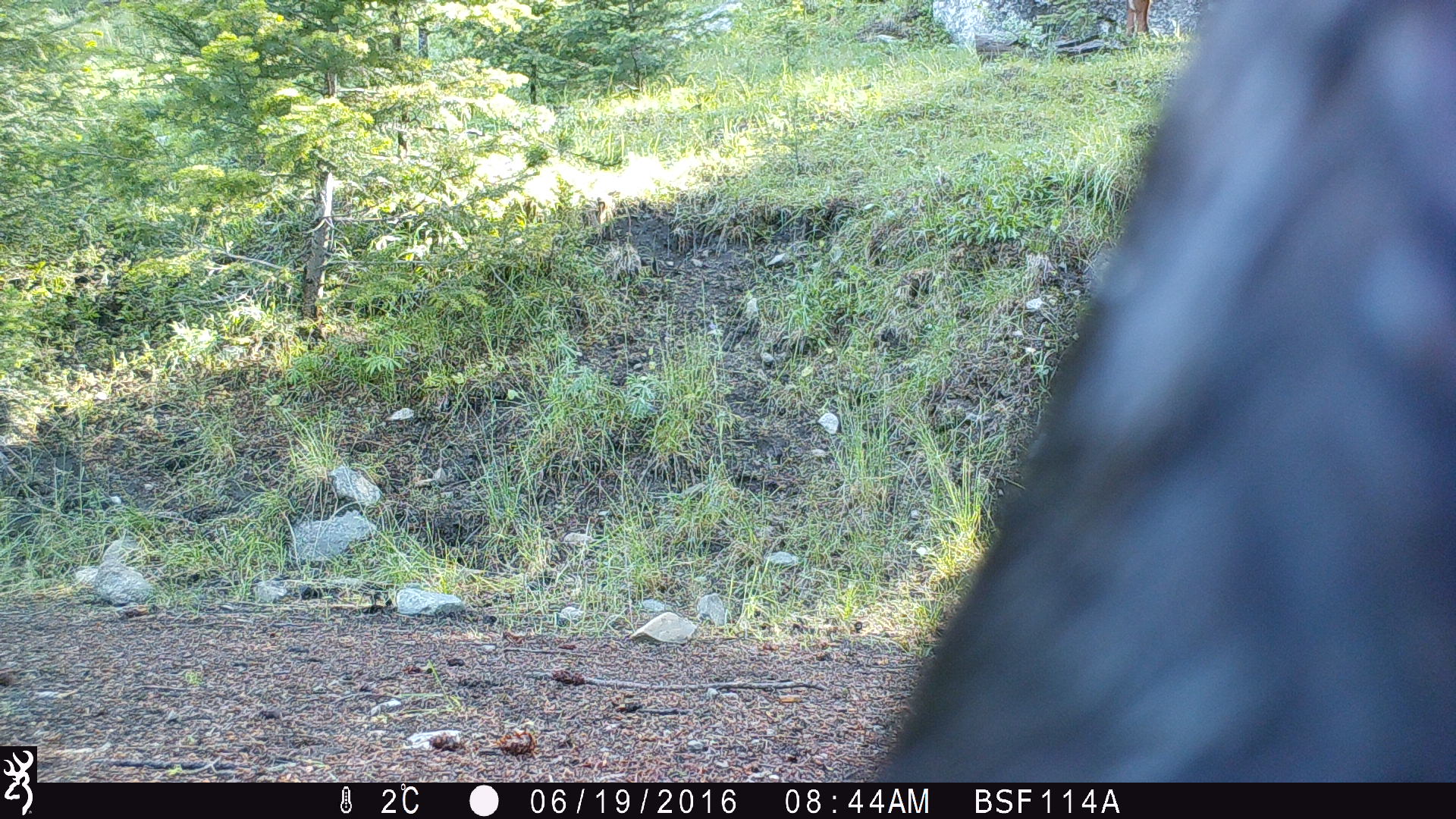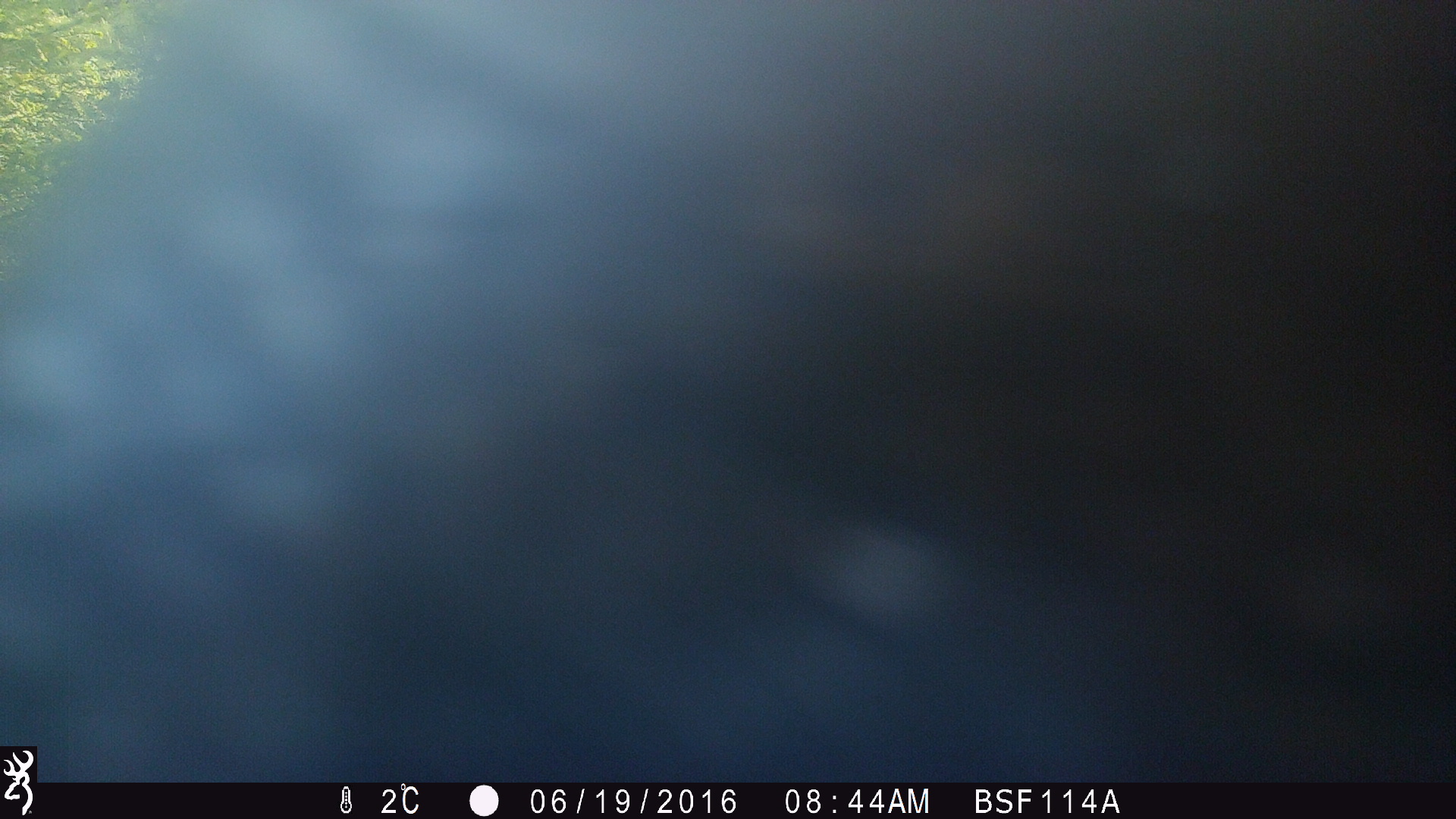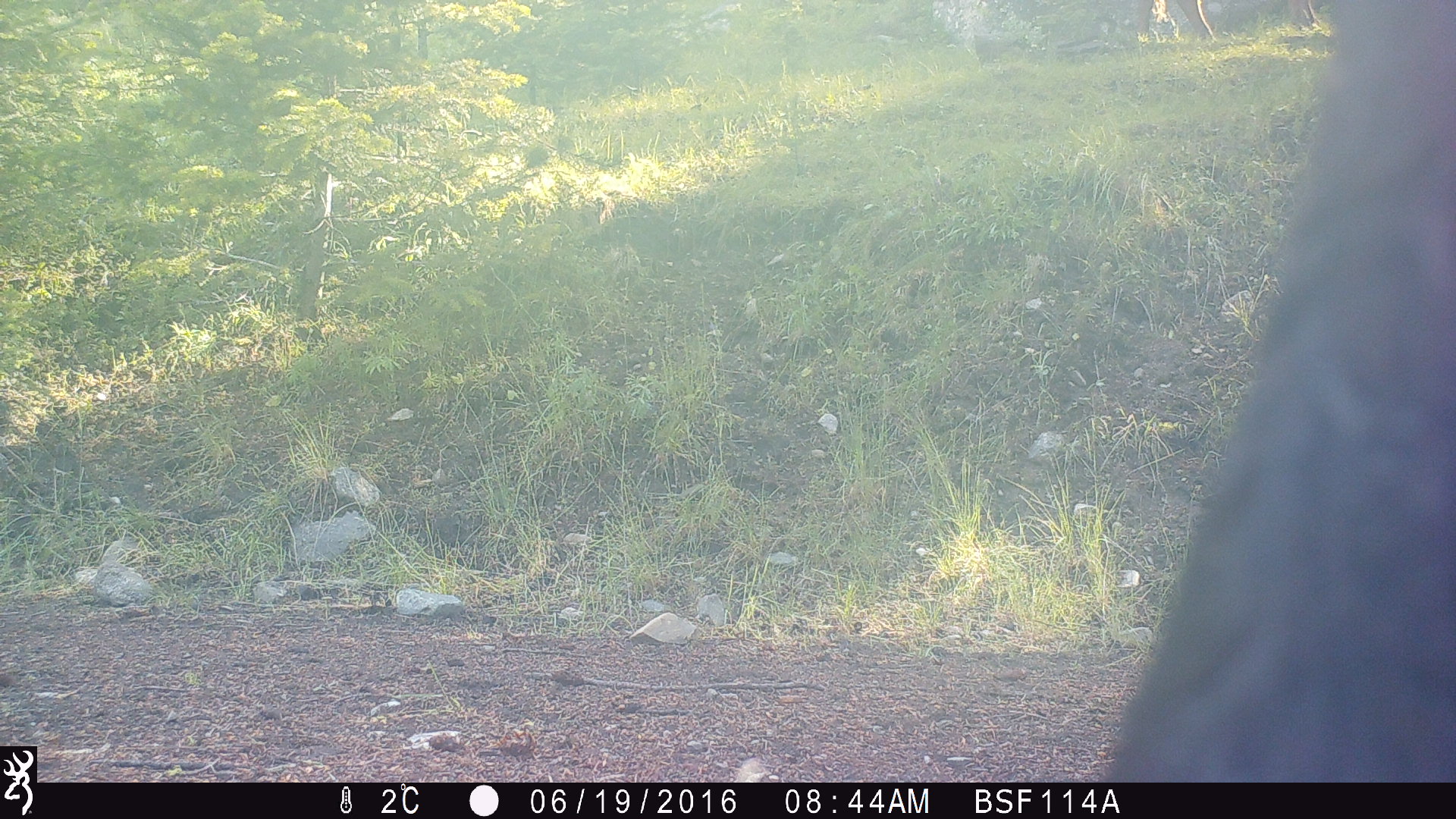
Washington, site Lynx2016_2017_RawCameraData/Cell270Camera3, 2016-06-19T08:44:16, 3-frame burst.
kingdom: Animalia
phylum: Chordata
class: Mammalia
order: Artiodactyla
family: Bovidae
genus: Bos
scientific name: Bos taurus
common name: domestic cattle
Domestic cattle (Bos taurus). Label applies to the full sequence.